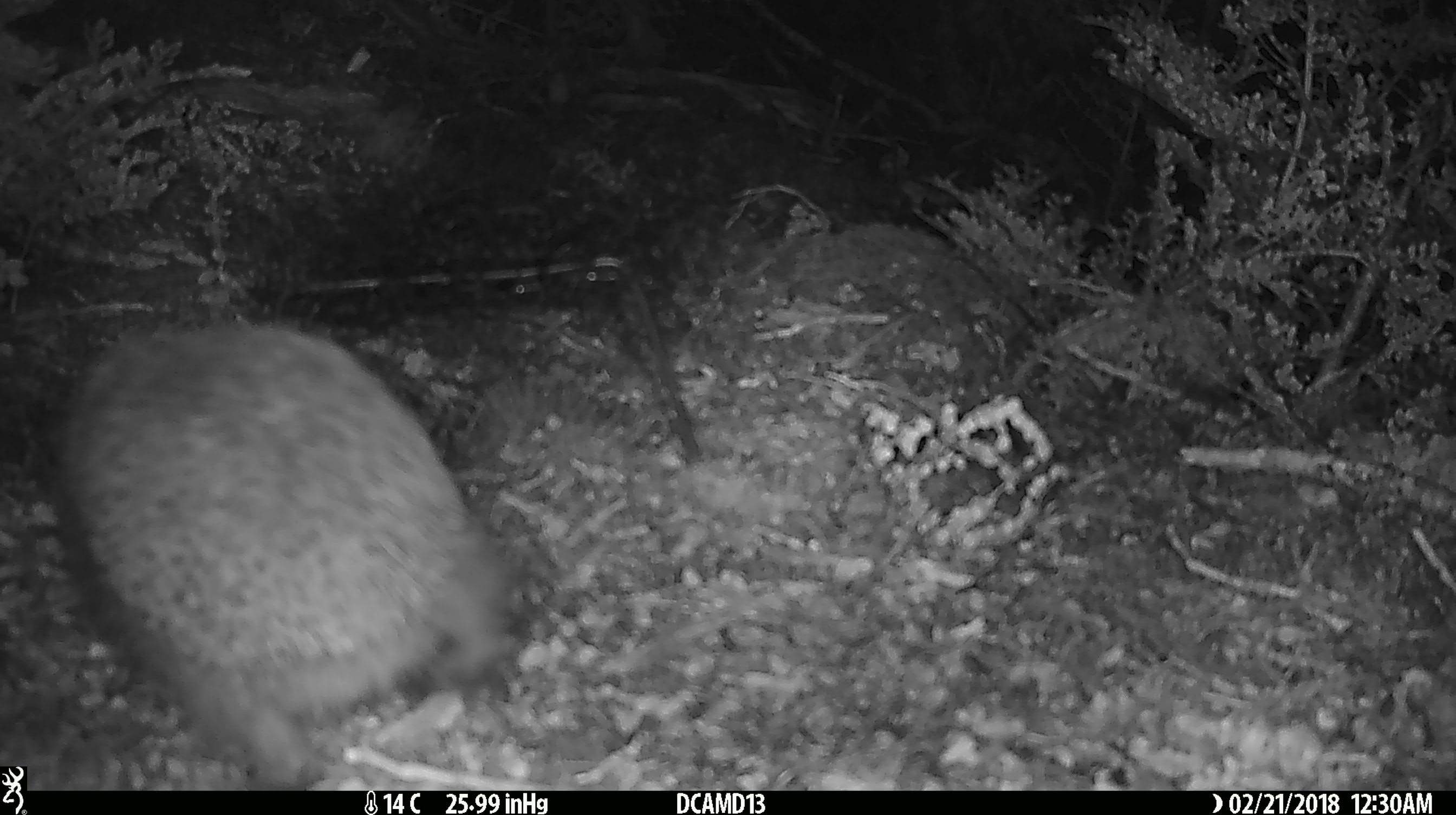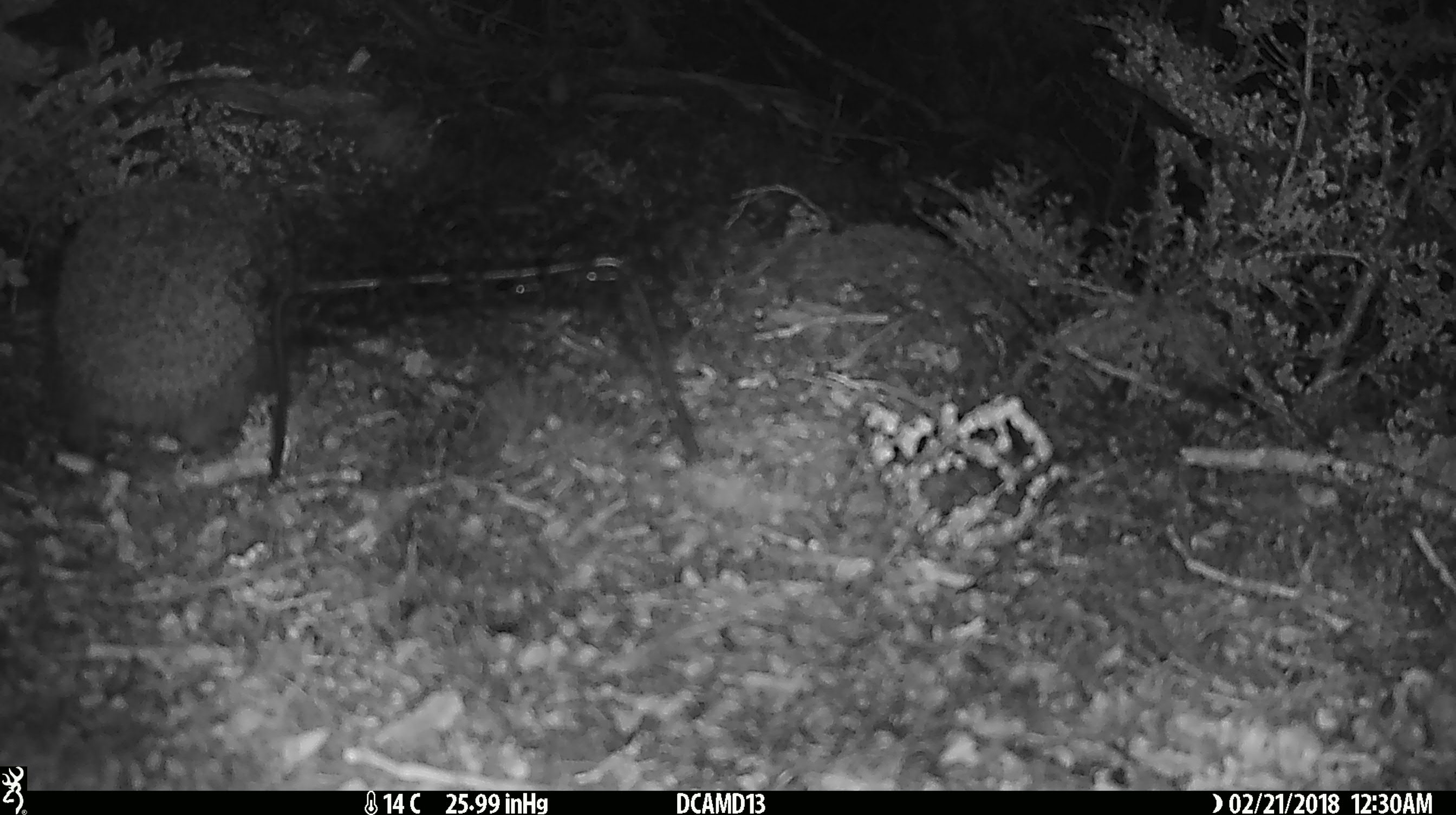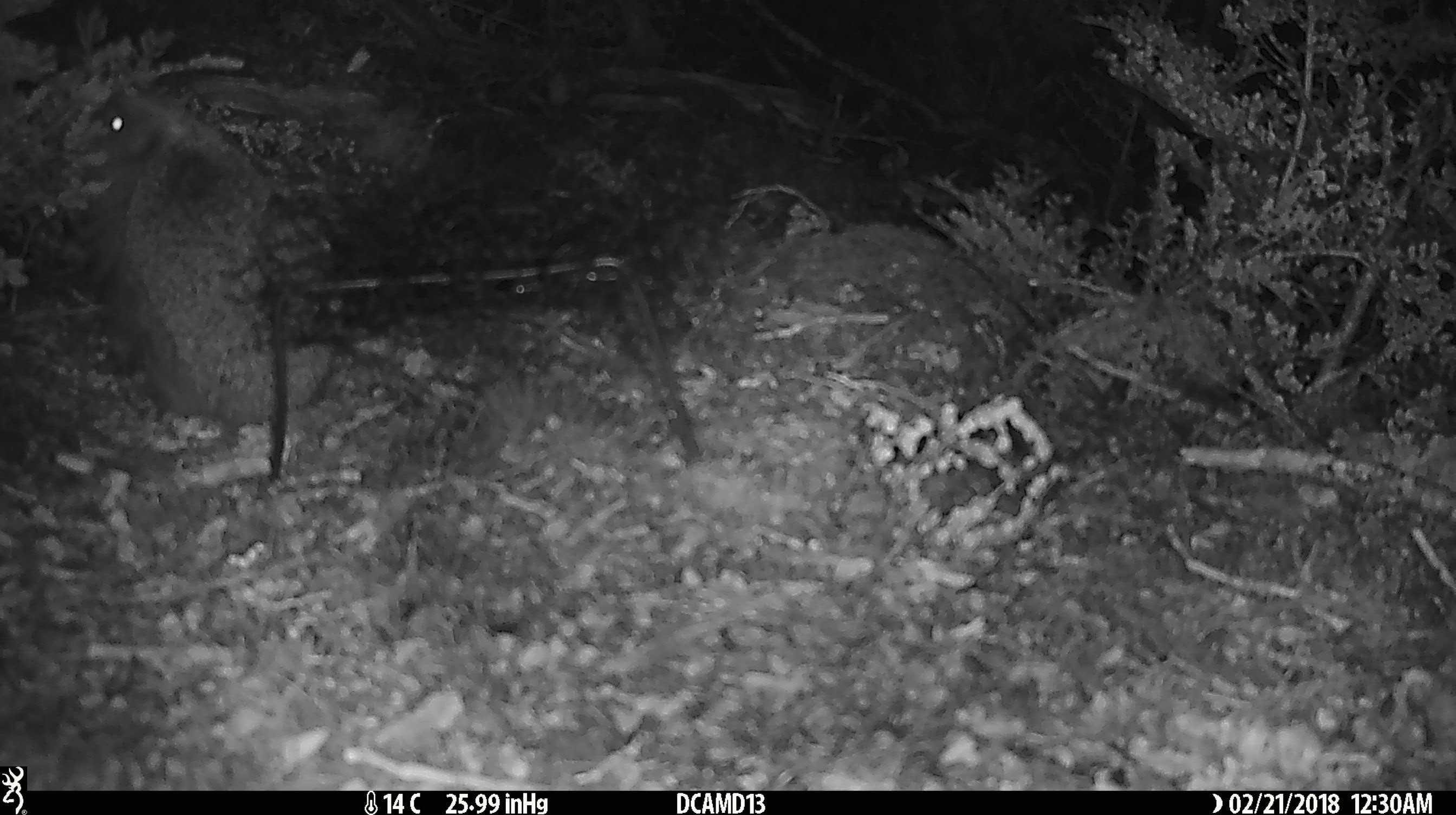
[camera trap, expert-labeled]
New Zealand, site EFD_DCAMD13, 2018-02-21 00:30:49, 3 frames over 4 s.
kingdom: Animalia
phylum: Chordata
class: Mammalia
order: Eulipotyphla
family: Erinaceidae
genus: Erinaceus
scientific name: Erinaceus europaeus europaeus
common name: european hedgehog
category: hedgehog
Hedgehog (european hedgehog) (Erinaceus europaeus europaeus).